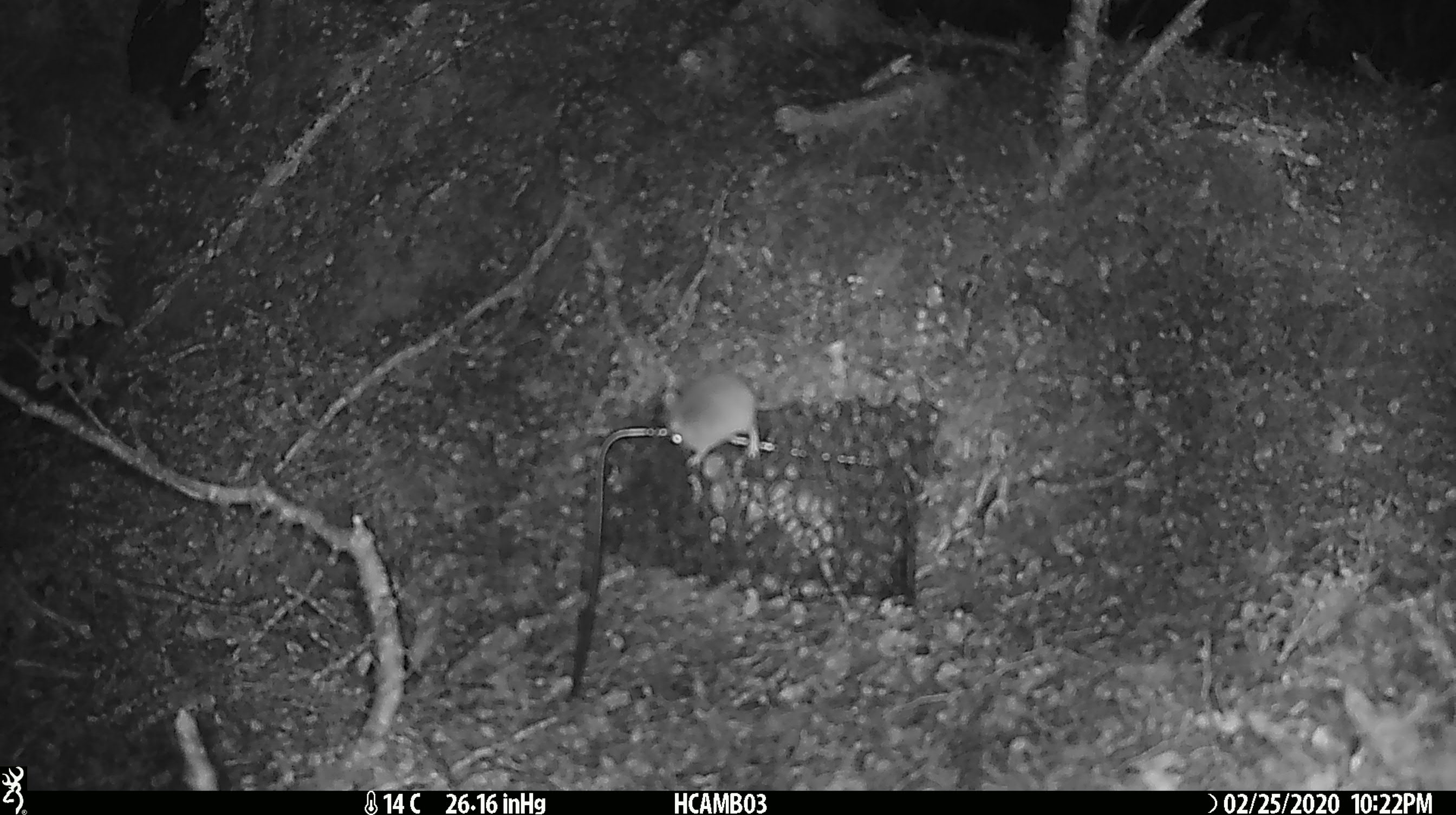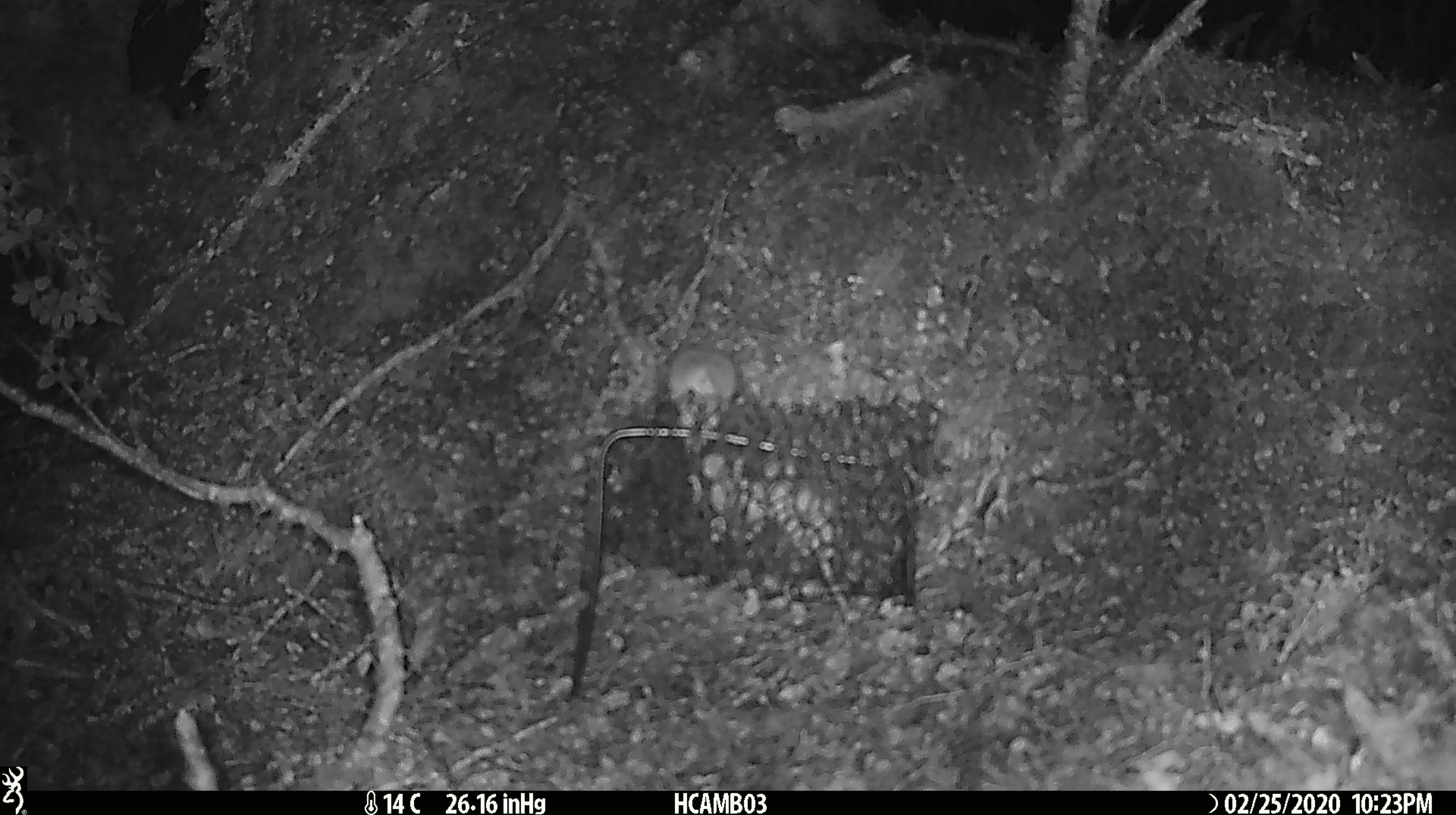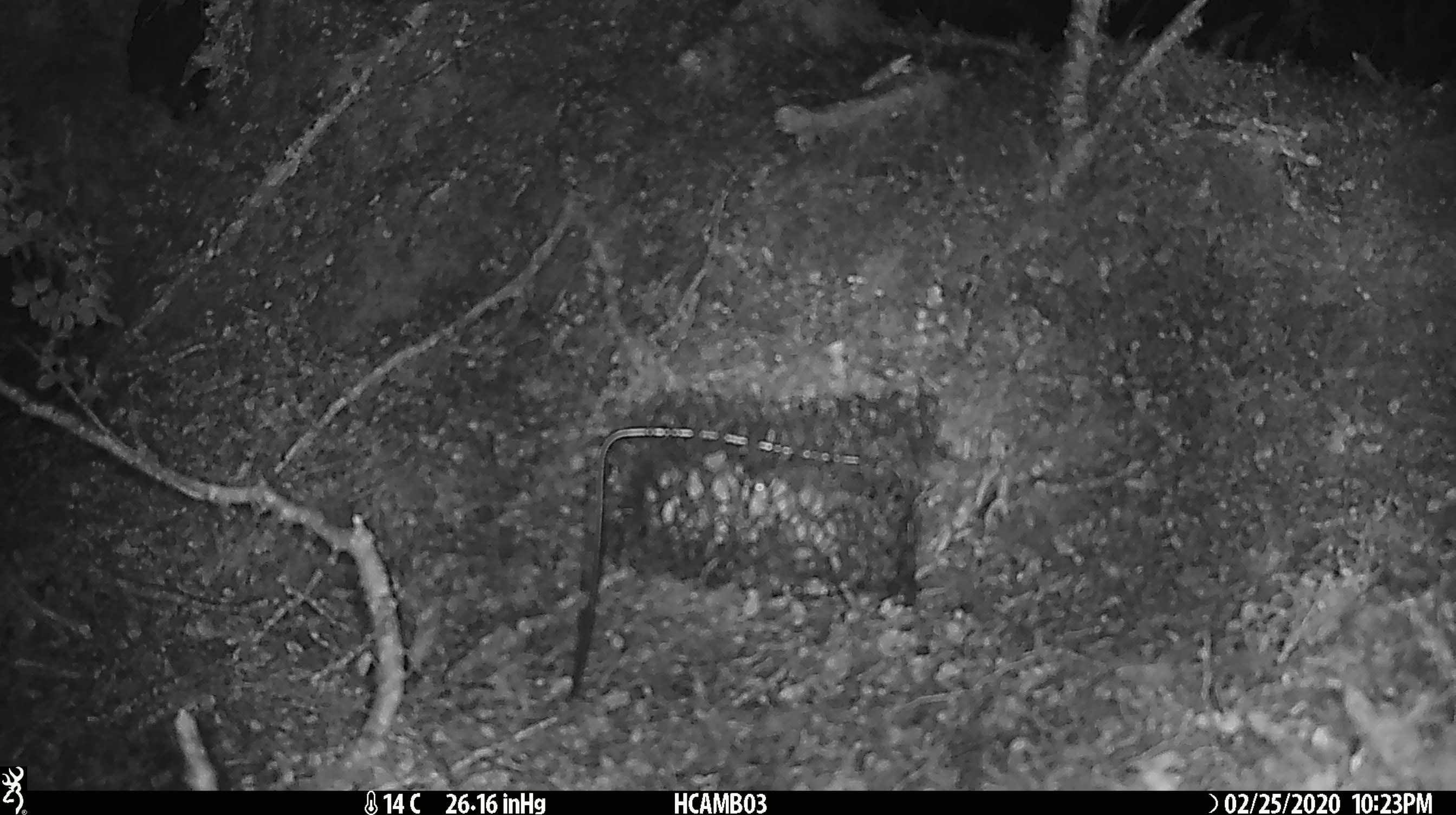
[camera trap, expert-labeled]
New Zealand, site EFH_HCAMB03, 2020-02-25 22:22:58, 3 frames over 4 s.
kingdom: Animalia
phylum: Chordata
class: Mammalia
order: Rodentia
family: Muridae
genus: Mus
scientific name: Mus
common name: mouse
Mouse (Mus).